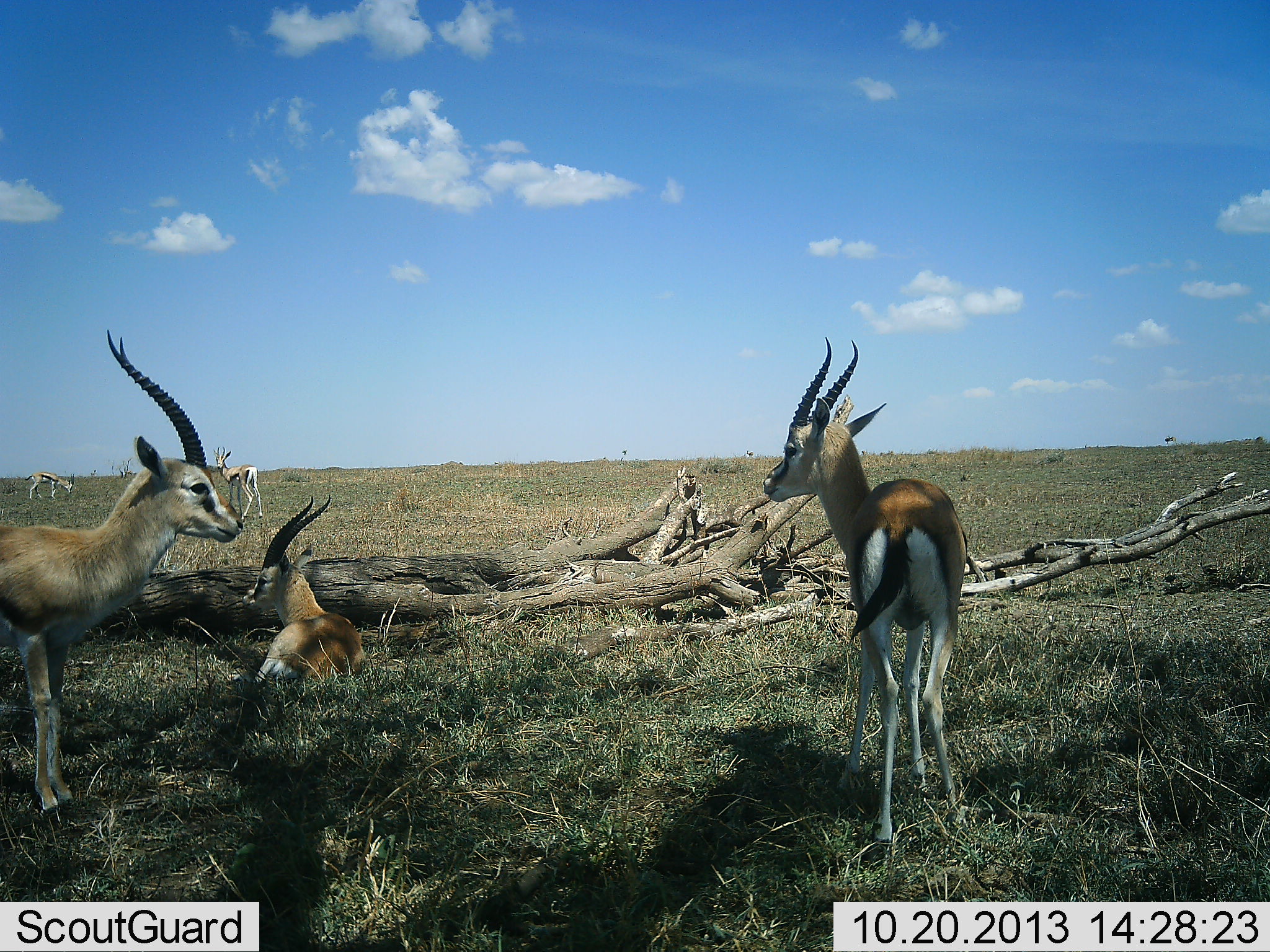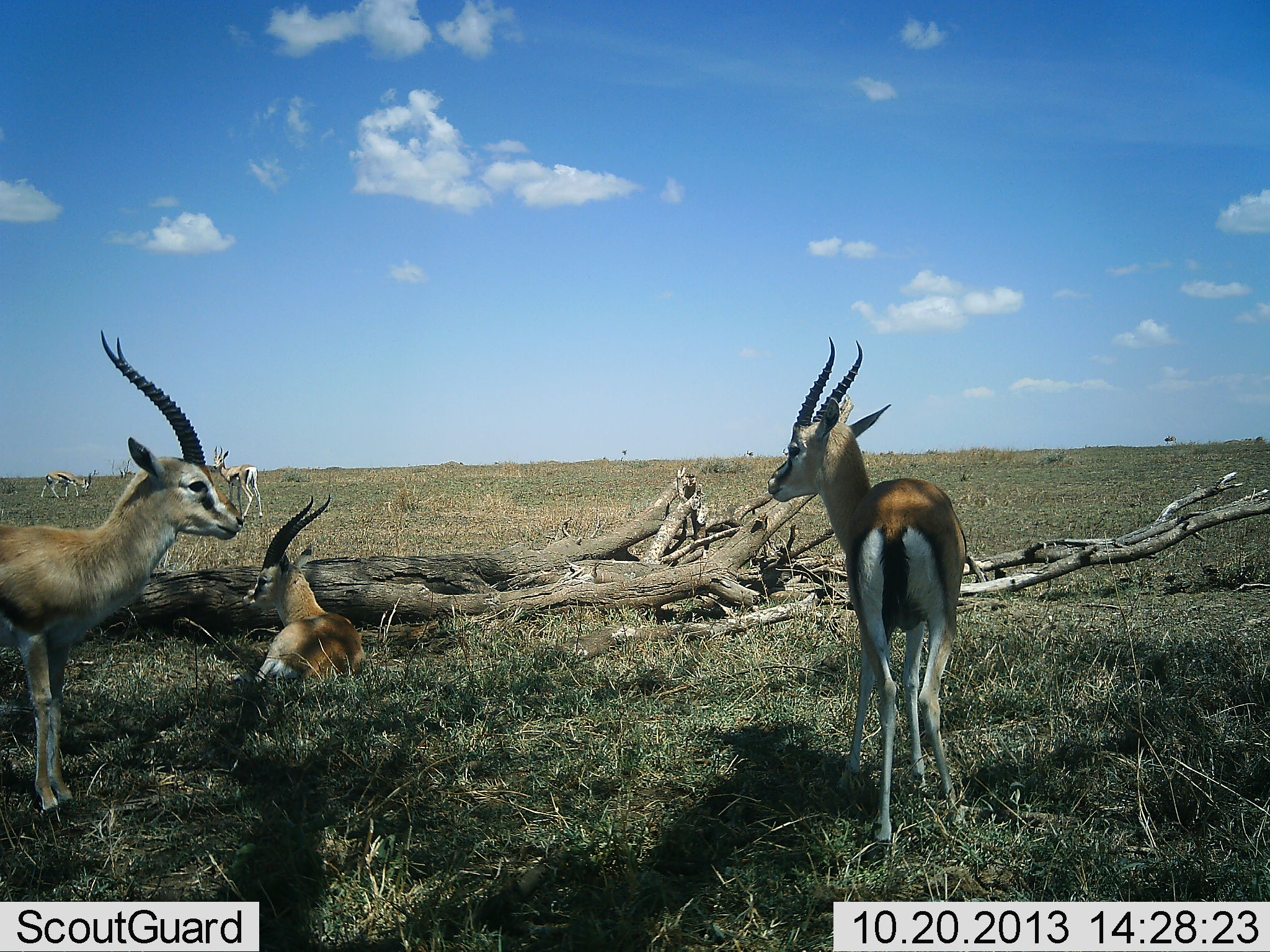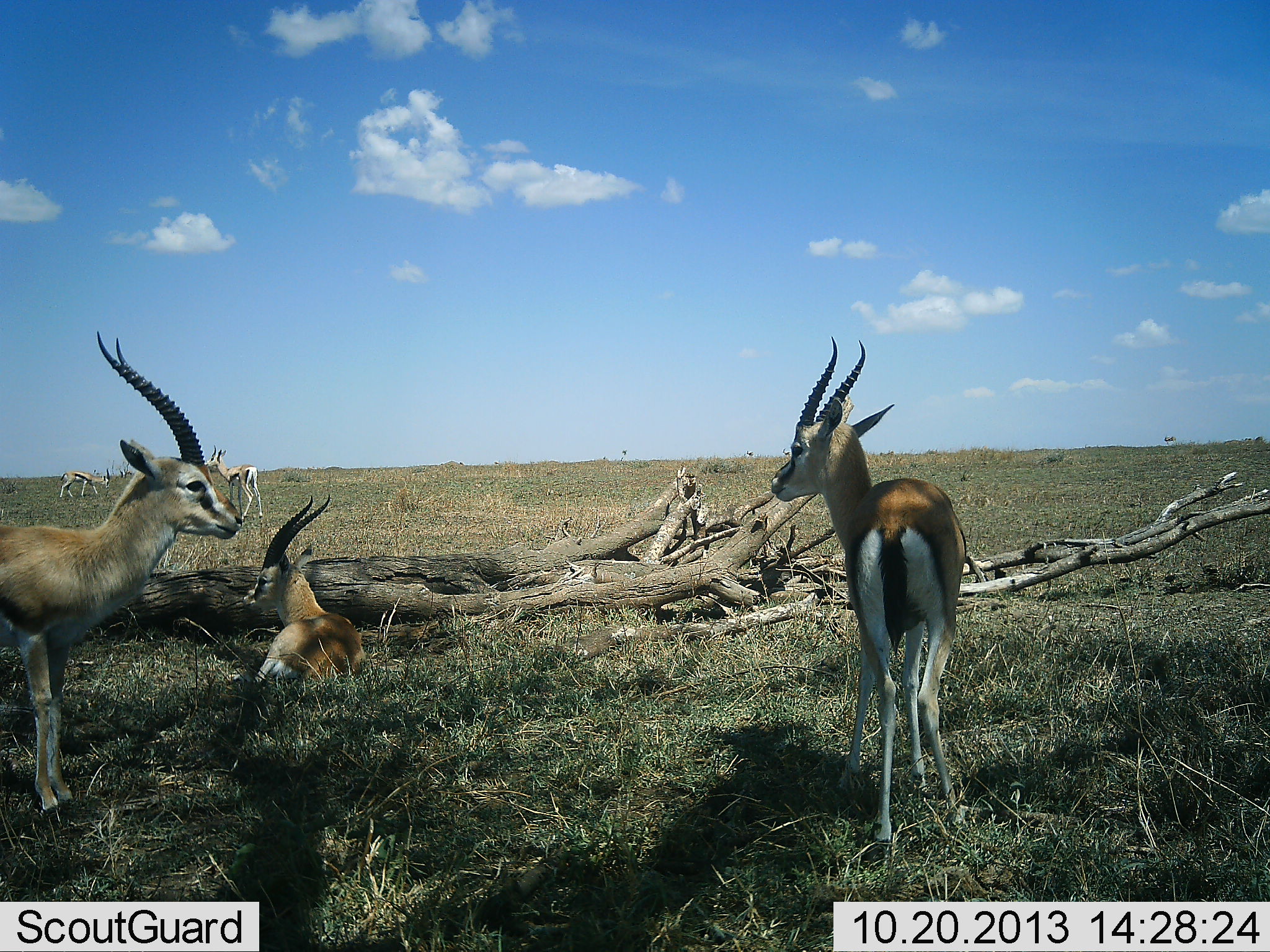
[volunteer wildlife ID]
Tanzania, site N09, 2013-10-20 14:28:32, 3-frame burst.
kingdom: Animalia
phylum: Chordata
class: Mammalia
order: Artiodactyla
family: Bovidae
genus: Eudorcas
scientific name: Eudorcas thomsonii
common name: thomson's gazelle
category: gazellethomsons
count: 5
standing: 88%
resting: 94%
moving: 50%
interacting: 0%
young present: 0%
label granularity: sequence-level